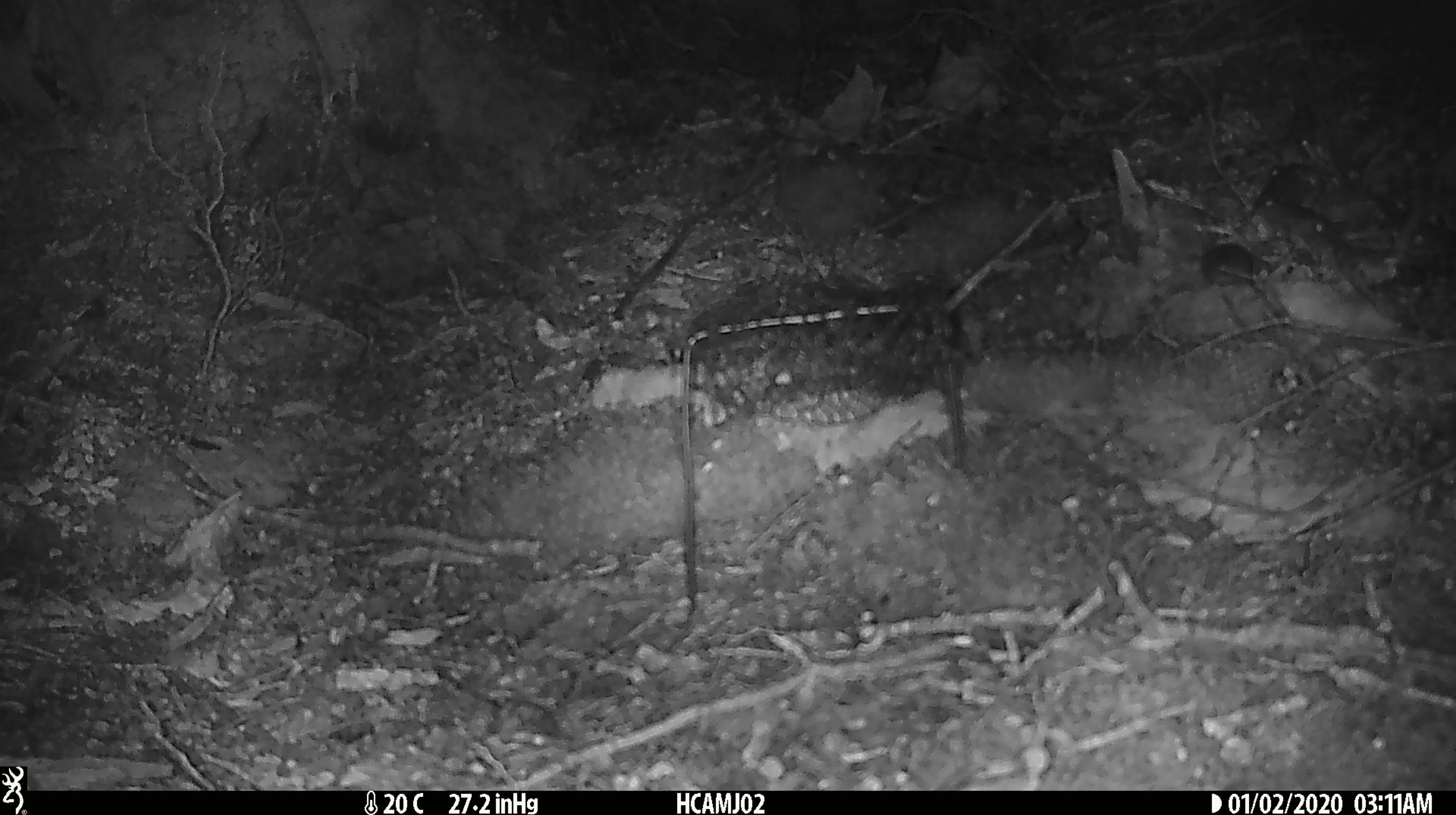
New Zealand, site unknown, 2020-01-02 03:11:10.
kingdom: Animalia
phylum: Chordata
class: Mammalia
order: Rodentia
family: Muridae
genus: Mus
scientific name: Mus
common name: mouse